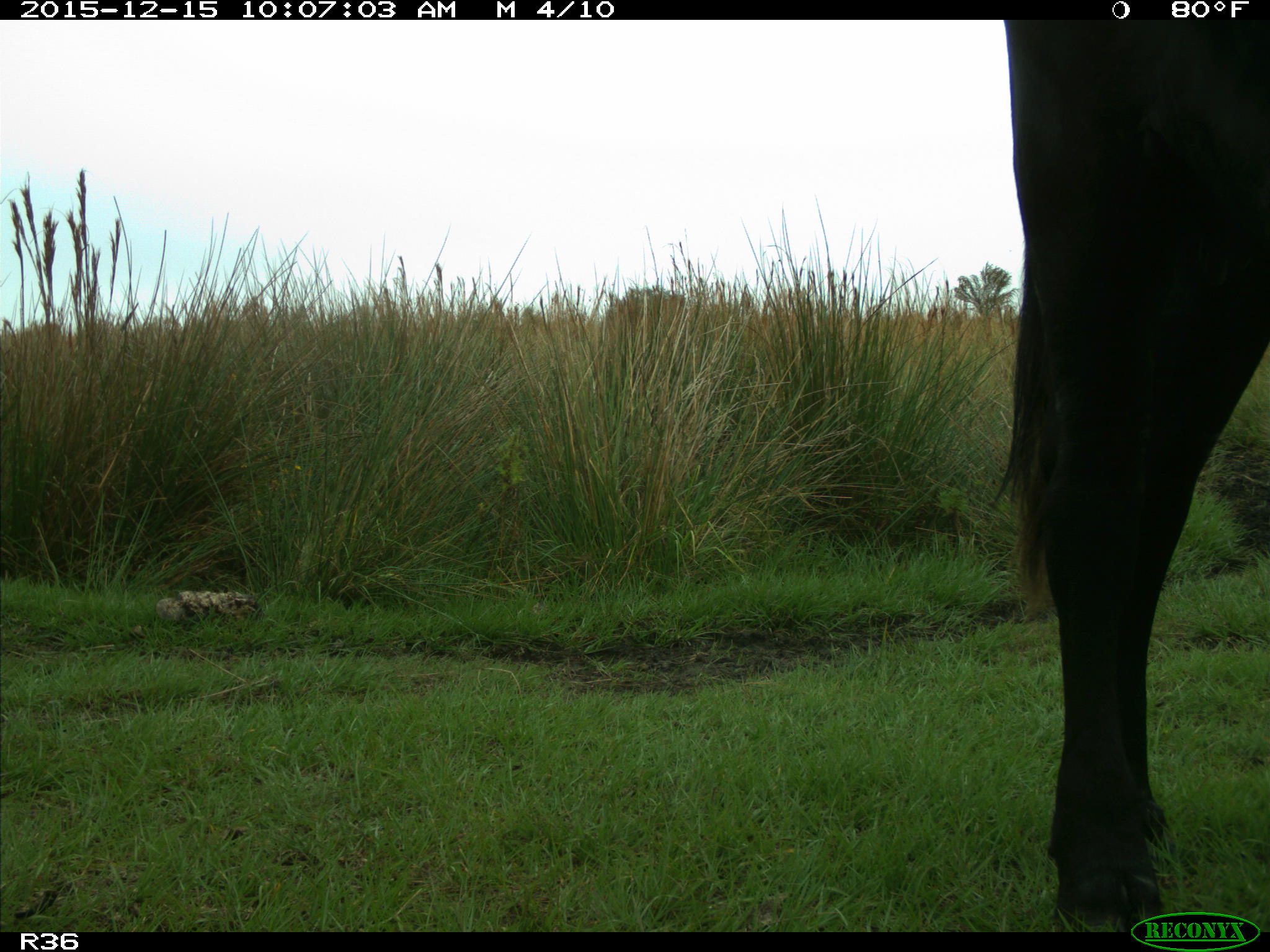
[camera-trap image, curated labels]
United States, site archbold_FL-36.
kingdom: Animalia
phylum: Chordata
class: Mammalia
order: Artiodactyla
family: Bovidae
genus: Bos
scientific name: Bos taurus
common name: domestic cow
Bos taurus (domestic cow).